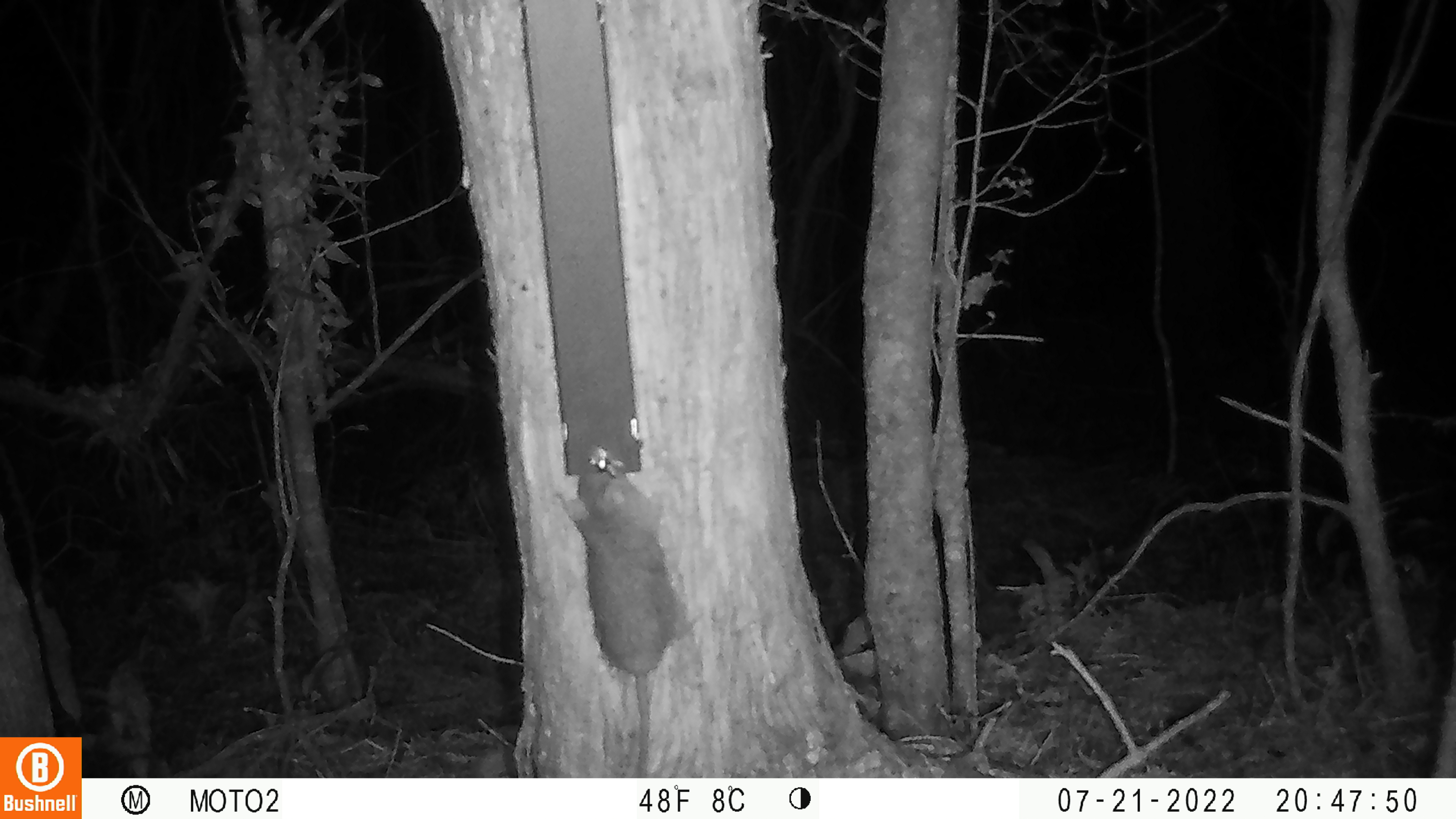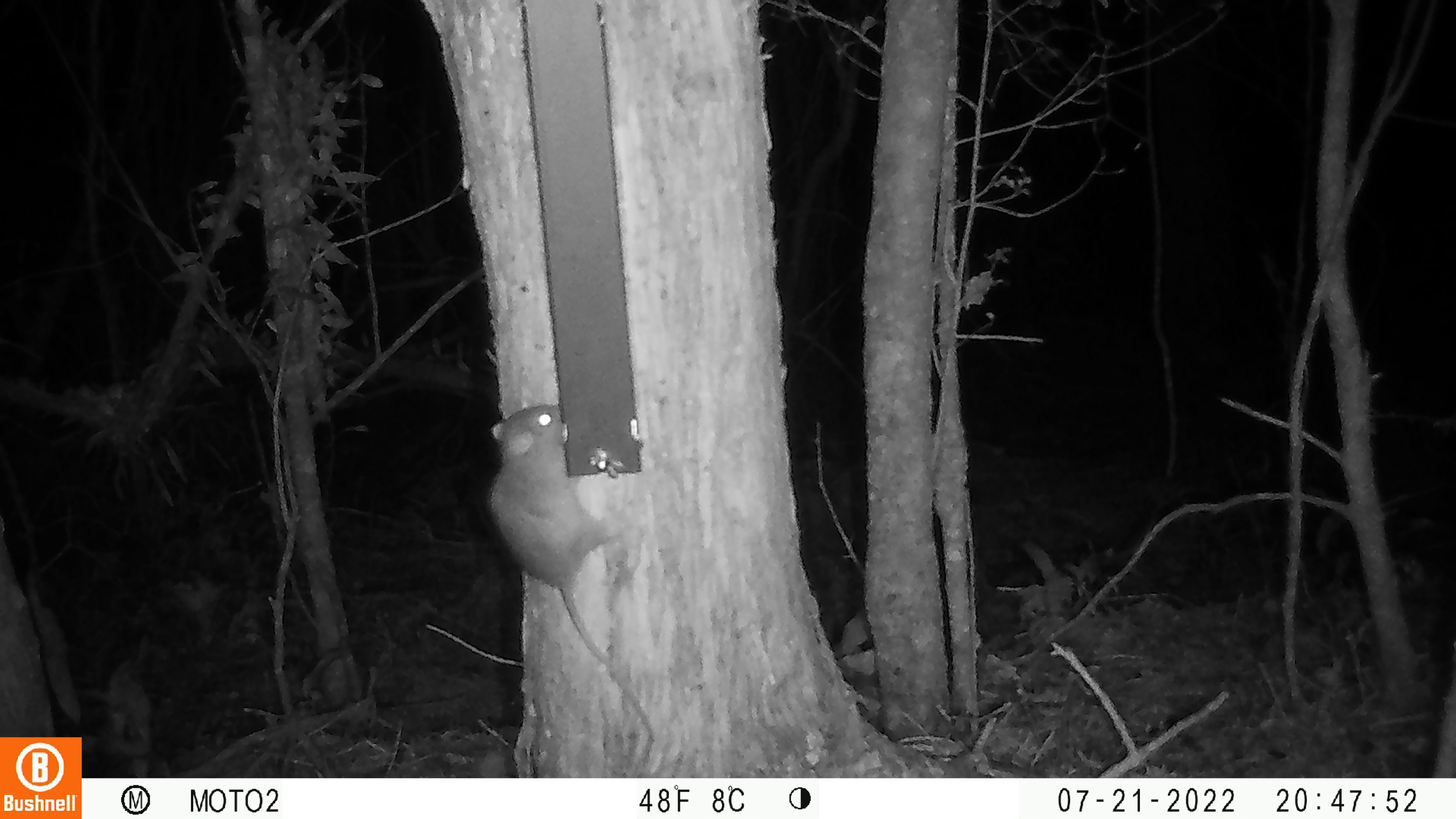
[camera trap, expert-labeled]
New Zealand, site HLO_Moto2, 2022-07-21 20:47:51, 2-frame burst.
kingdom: Animalia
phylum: Chordata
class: Mammalia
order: Rodentia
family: Muridae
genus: Rattus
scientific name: Rattus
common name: rat